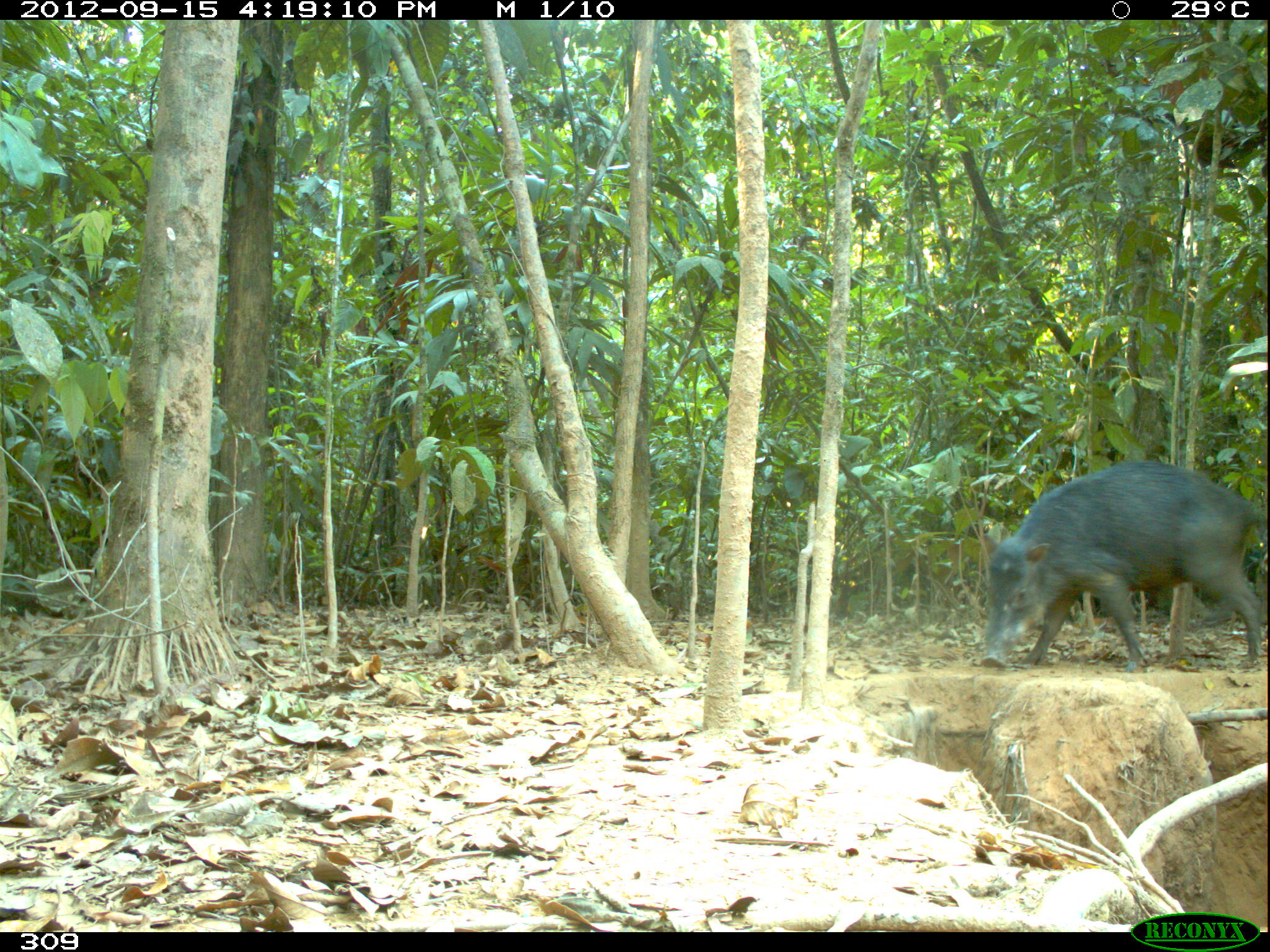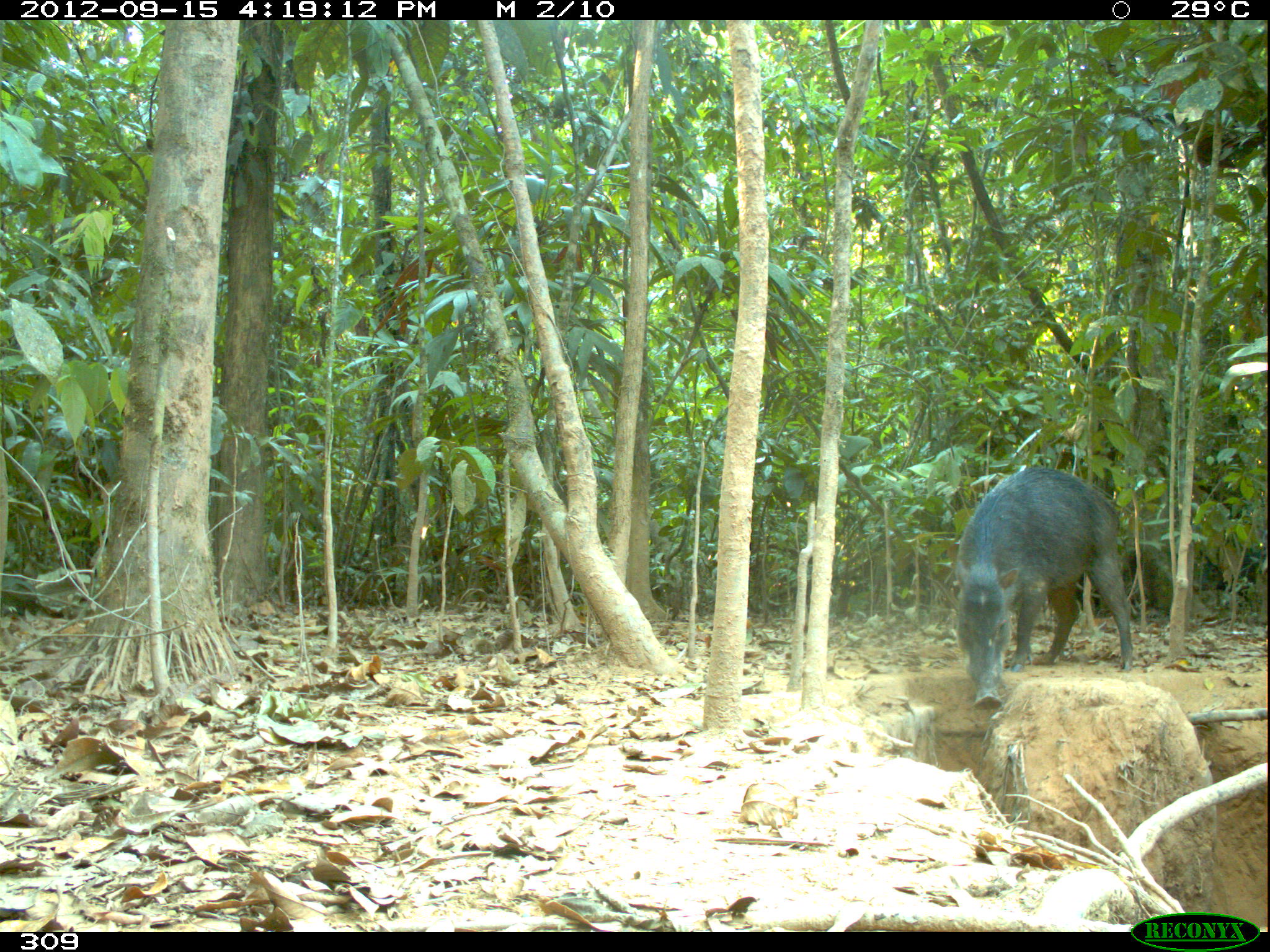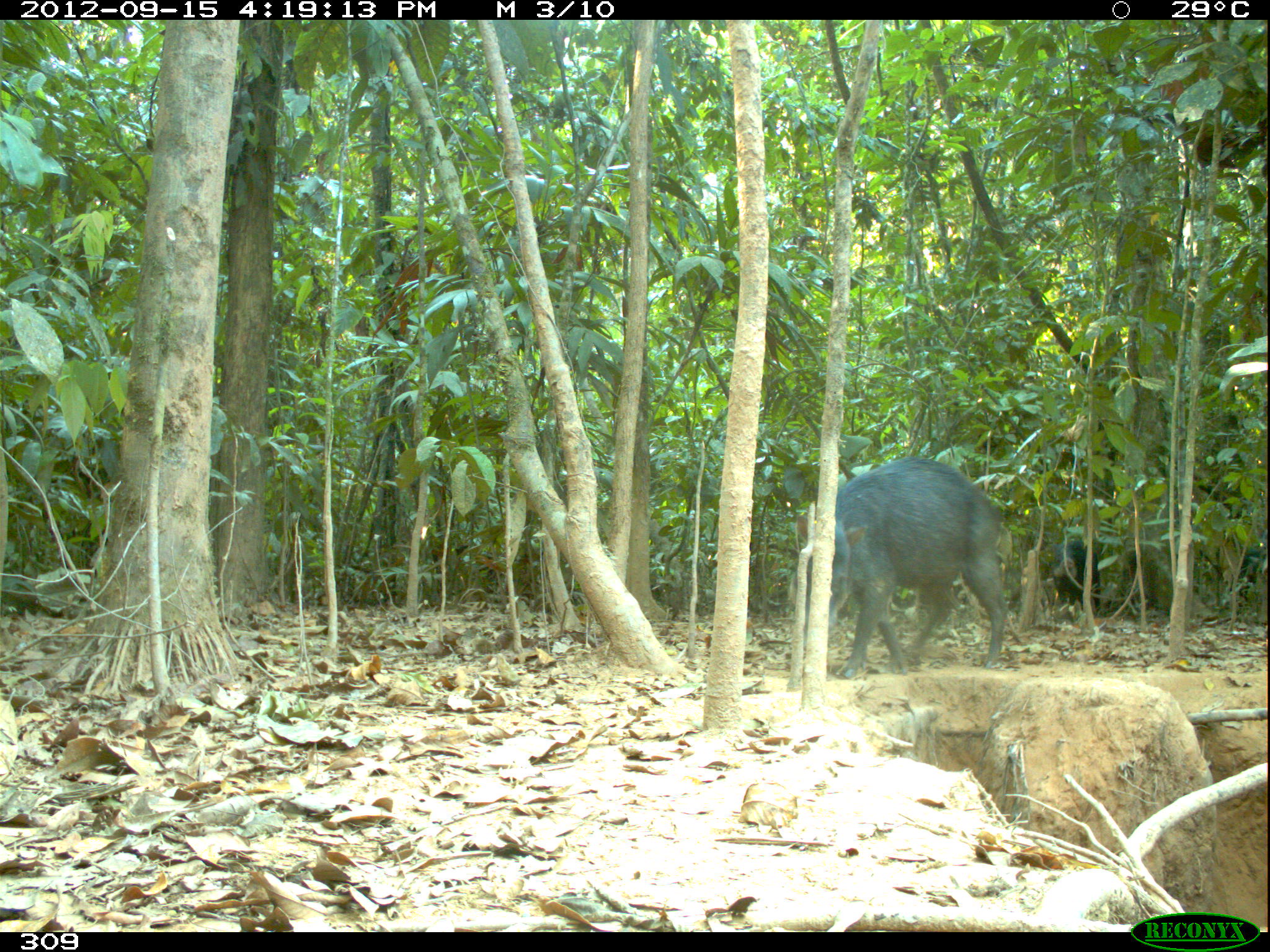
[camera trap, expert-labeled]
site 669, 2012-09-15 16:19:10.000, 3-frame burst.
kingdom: Animalia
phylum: Chordata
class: Mammalia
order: Artiodactyla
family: Tayassuidae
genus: Tayassu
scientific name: Tayassu pecari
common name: white-lipped peccary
Tayassu pecari (white-lipped peccary).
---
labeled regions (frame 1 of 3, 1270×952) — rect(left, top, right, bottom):
tayassu pecari: rect(979, 459, 1265, 672)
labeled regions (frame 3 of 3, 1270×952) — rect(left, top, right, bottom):
tayassu pecari: rect(788, 455, 1015, 680); rect(1049, 539, 1101, 612)